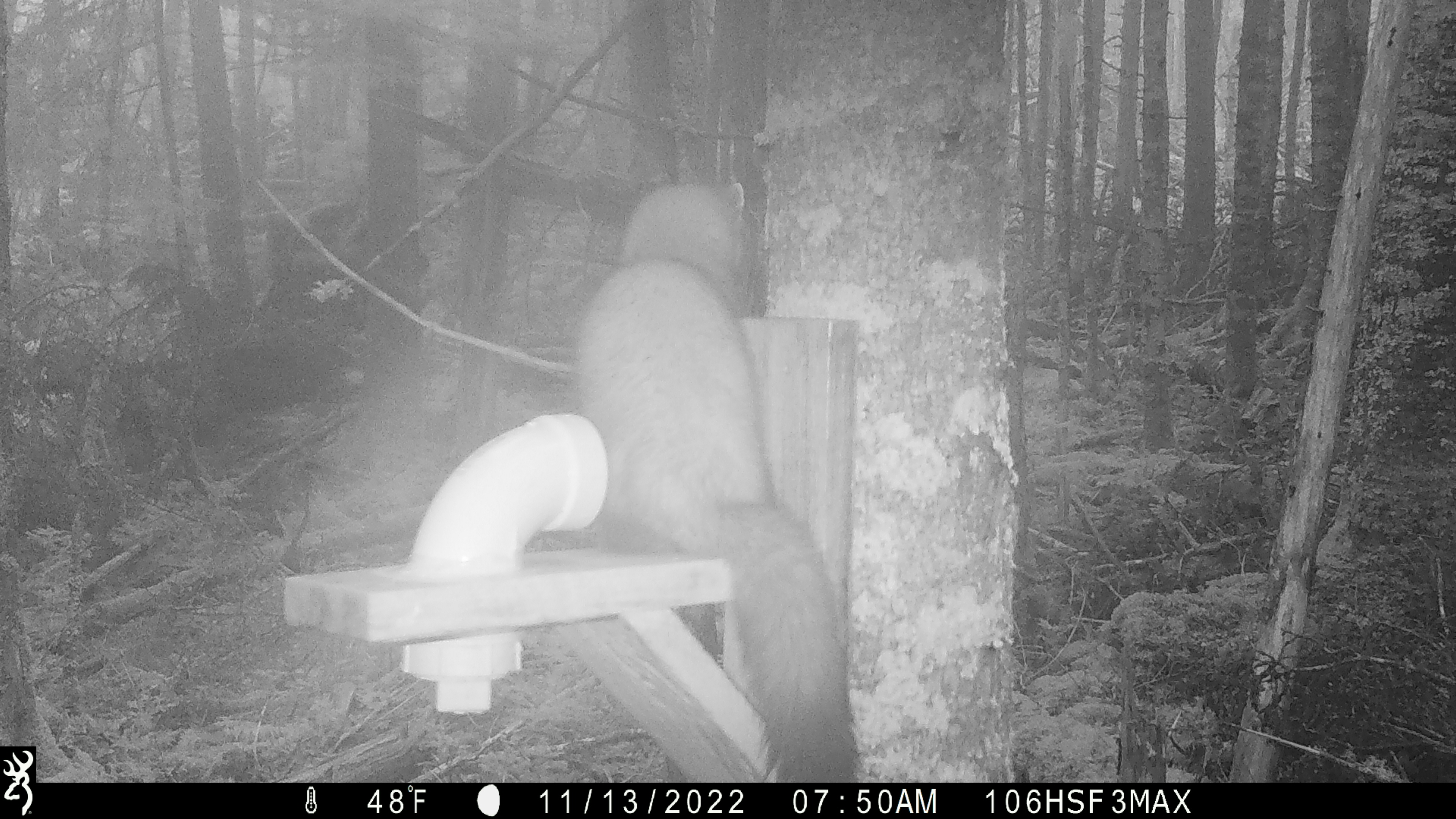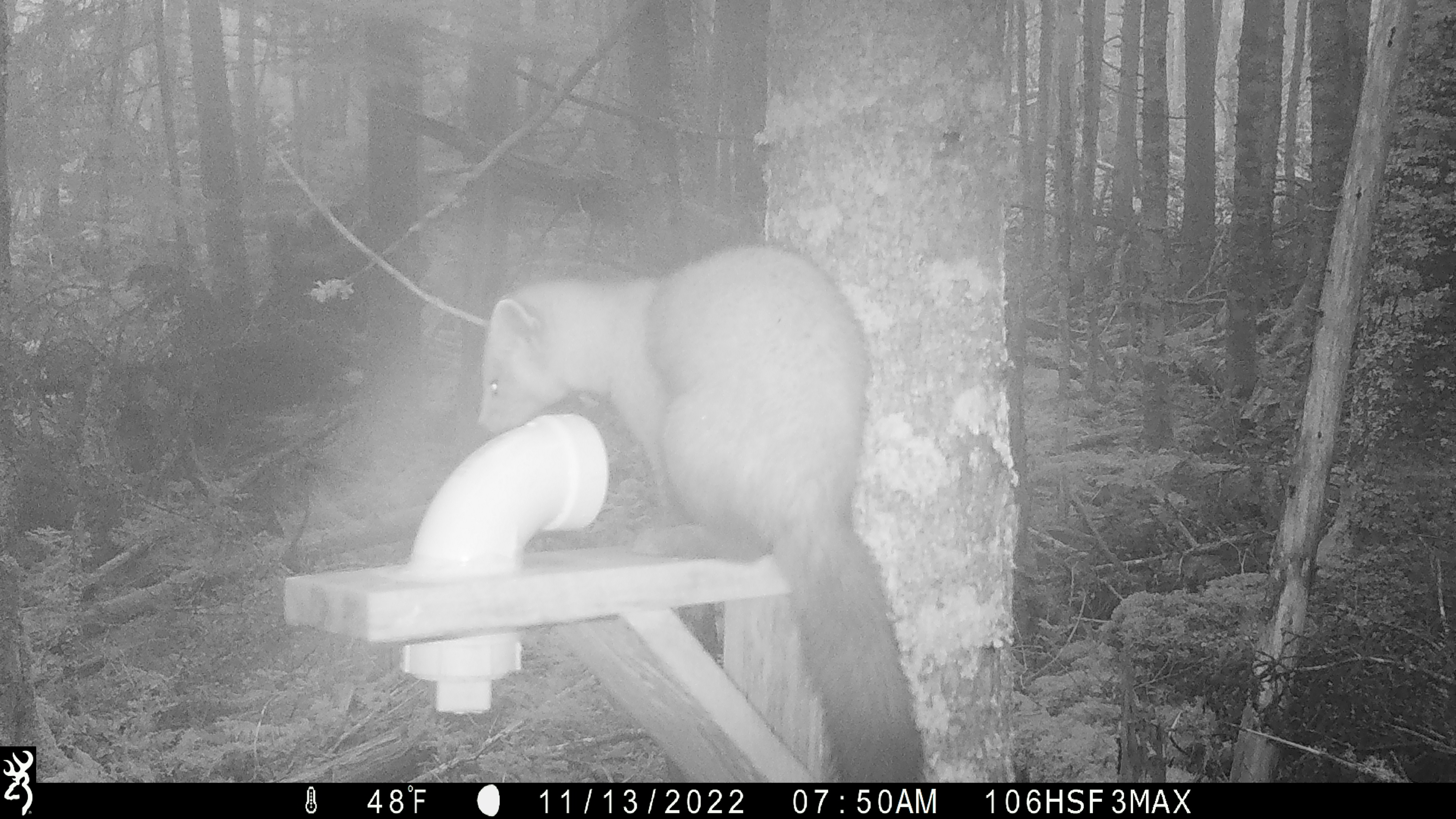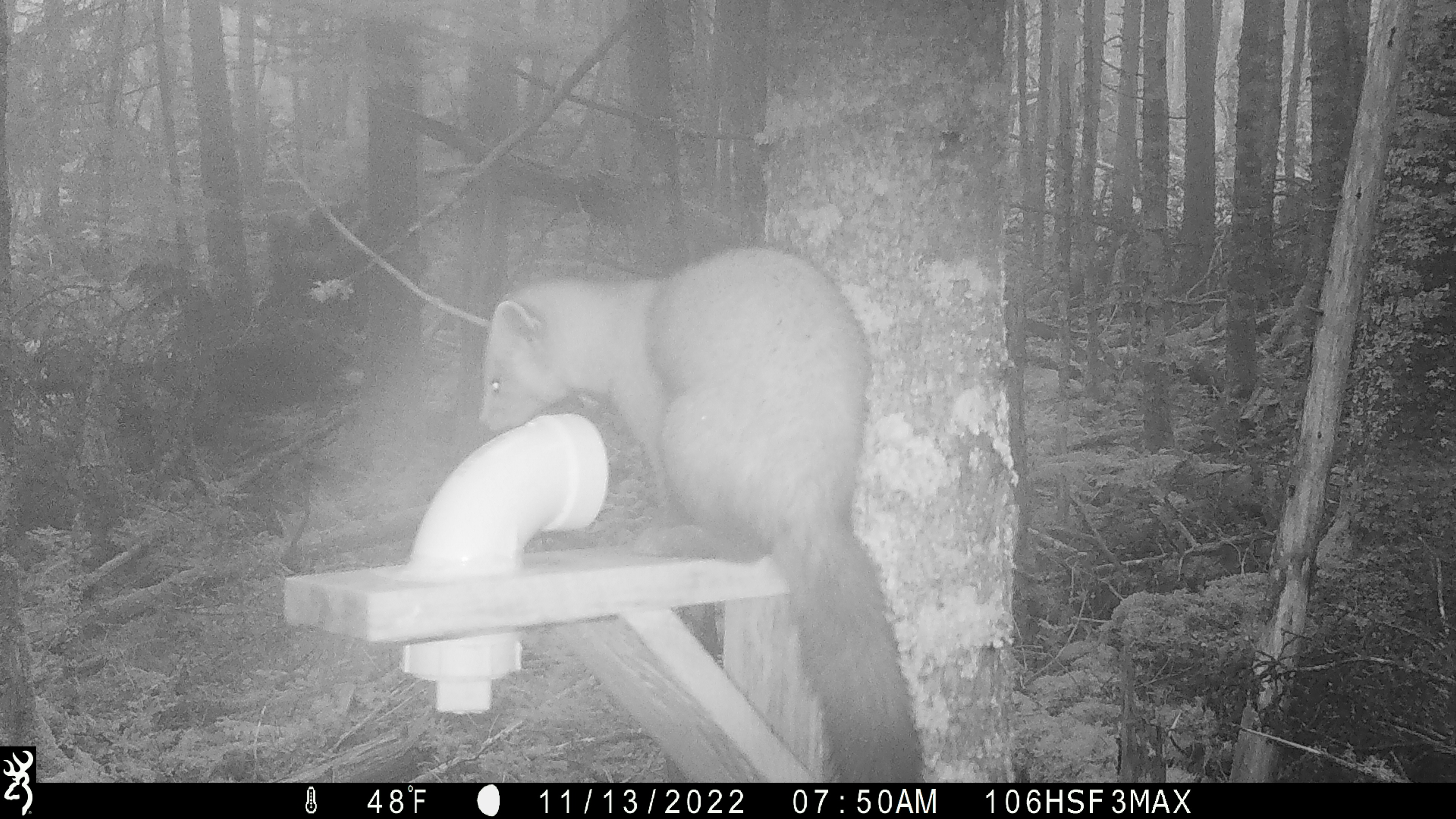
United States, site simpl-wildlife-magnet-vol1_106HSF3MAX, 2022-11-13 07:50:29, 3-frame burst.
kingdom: Animalia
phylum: Chordata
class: Mammalia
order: Carnivora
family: Mustelidae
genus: Martes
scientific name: Martes americana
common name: american marten